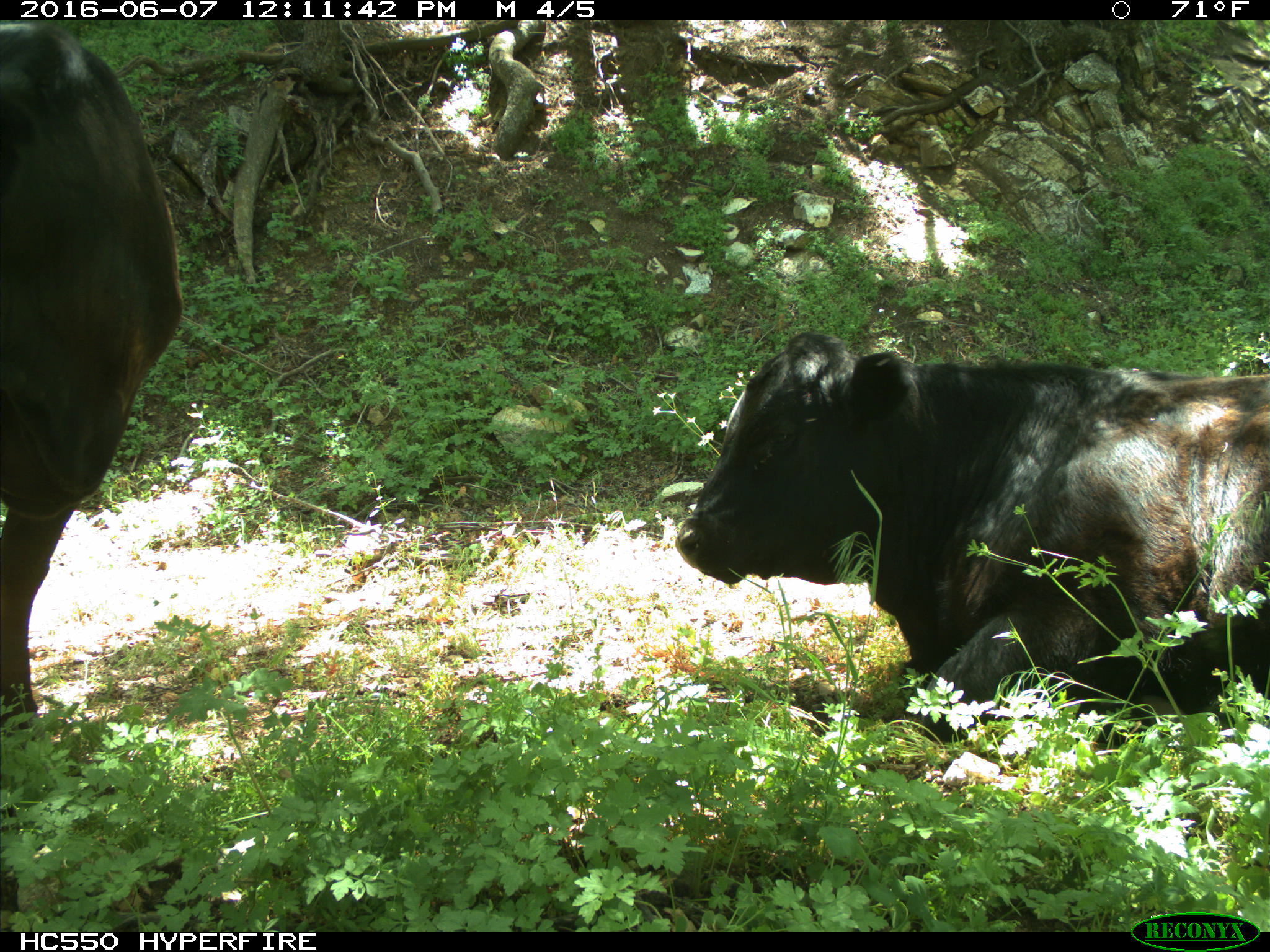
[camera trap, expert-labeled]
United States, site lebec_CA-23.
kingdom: Animalia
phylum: Chordata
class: Mammalia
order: Artiodactyla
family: Bovidae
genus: Bos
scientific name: Bos taurus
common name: domestic cow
Bos taurus (domestic cow).